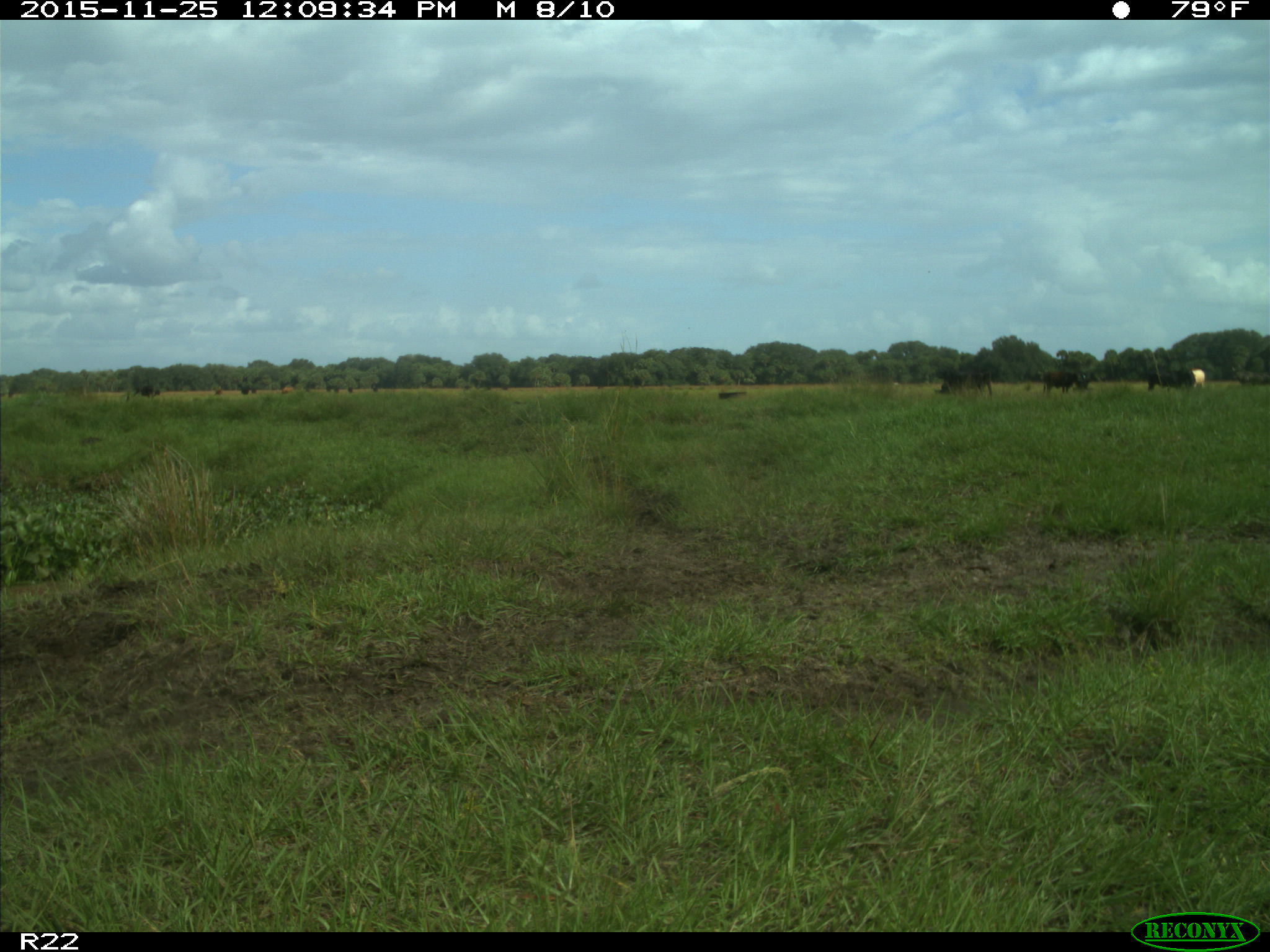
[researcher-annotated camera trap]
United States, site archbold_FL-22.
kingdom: Animalia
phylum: Chordata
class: Mammalia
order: Artiodactyla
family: Bovidae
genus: Bos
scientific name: Bos taurus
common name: domestic cow